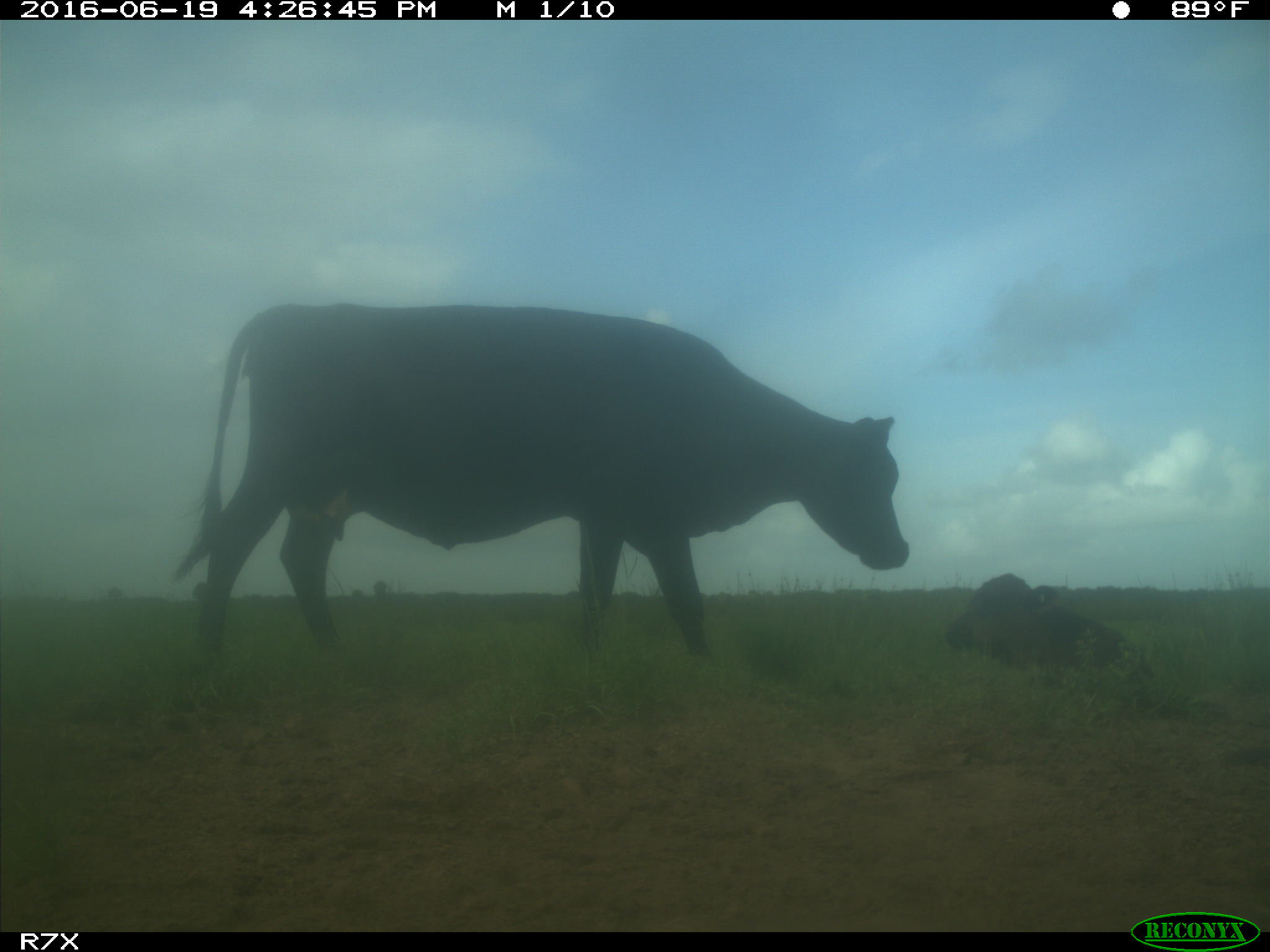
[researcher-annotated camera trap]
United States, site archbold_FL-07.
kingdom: Animalia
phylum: Chordata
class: Mammalia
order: Artiodactyla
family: Bovidae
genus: Bos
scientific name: Bos taurus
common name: domestic cow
Bos taurus (domestic cow).